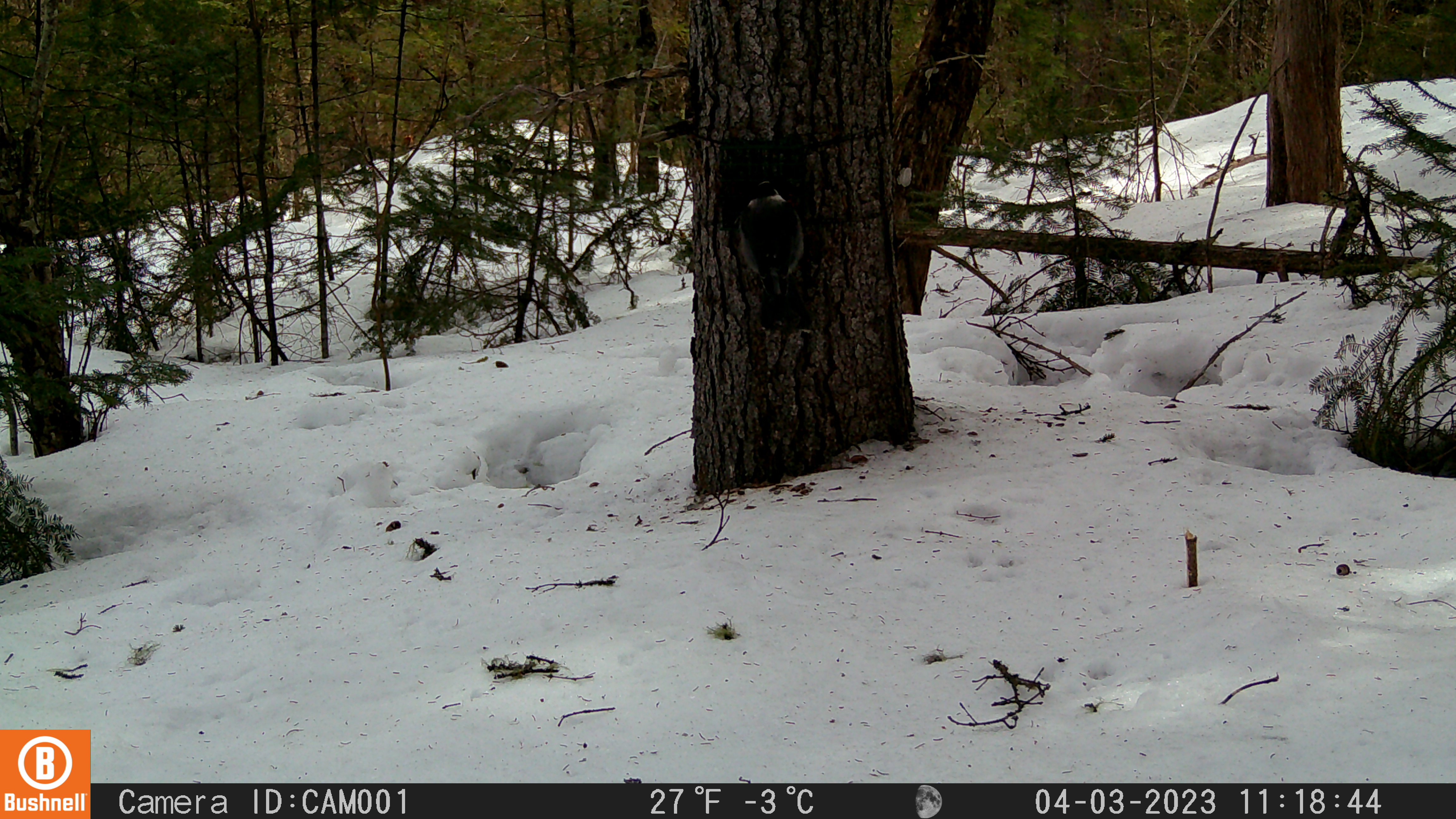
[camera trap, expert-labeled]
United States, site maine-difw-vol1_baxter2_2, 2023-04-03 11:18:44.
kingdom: Animalia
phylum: Chordata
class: Aves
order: Passeriformes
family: Corvidae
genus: Perisoreus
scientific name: Perisoreus canadensis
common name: canada jay